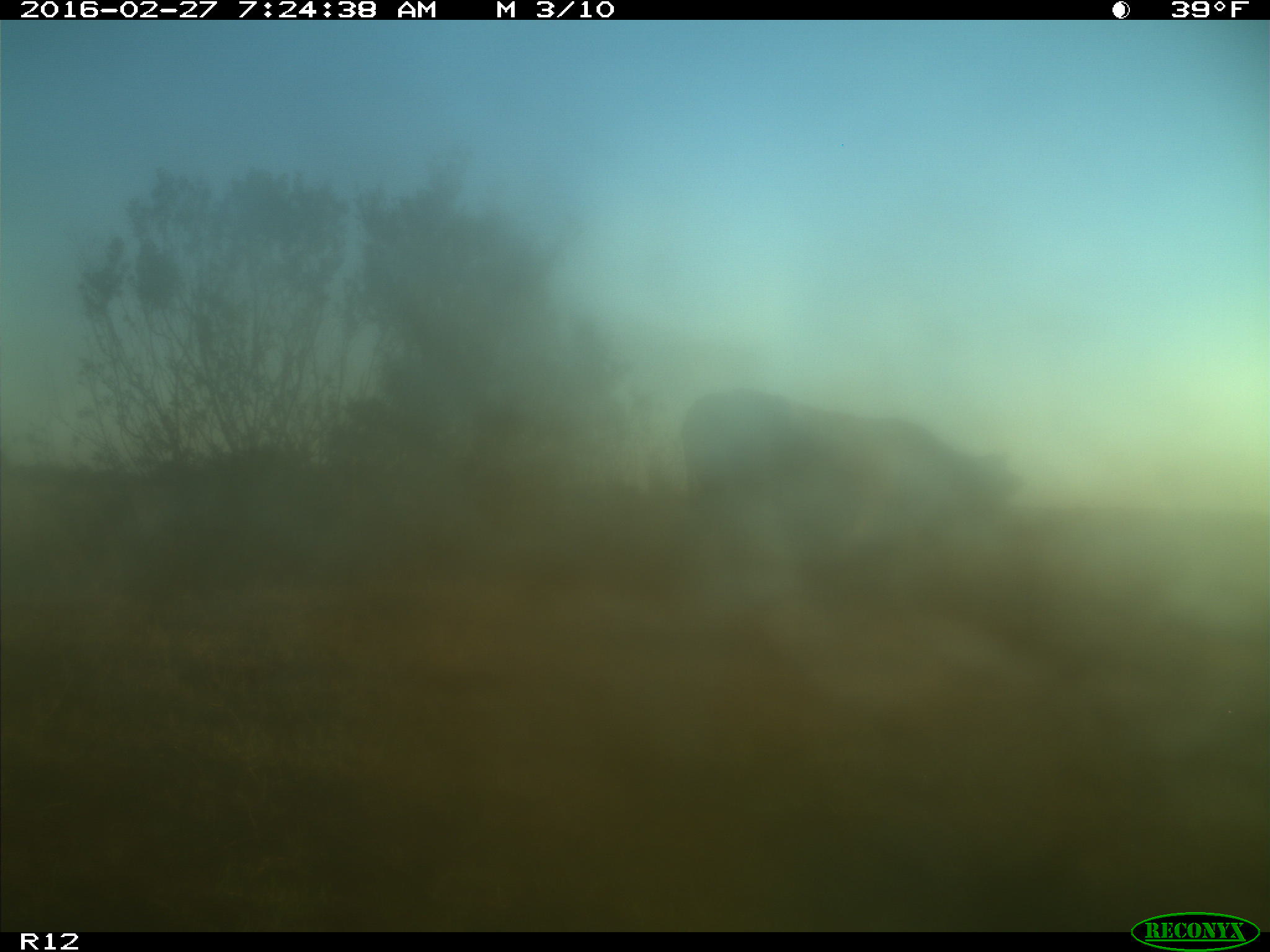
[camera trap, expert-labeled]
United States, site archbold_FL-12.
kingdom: Animalia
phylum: Chordata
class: Mammalia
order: Artiodactyla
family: Bovidae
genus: Bos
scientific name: Bos taurus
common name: domestic cow